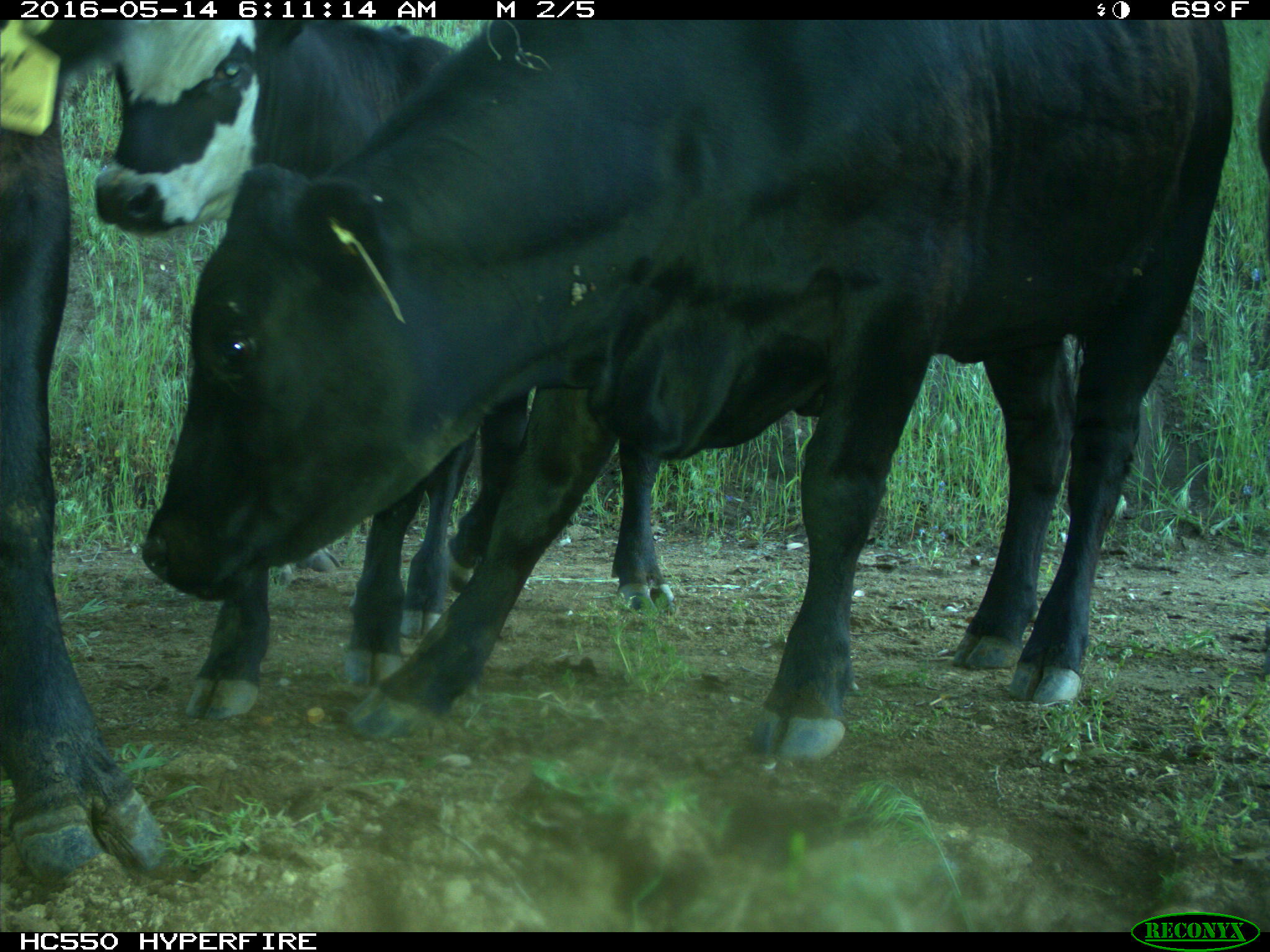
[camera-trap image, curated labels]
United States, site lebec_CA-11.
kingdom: Animalia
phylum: Chordata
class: Mammalia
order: Artiodactyla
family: Bovidae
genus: Bos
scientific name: Bos taurus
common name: domestic cow